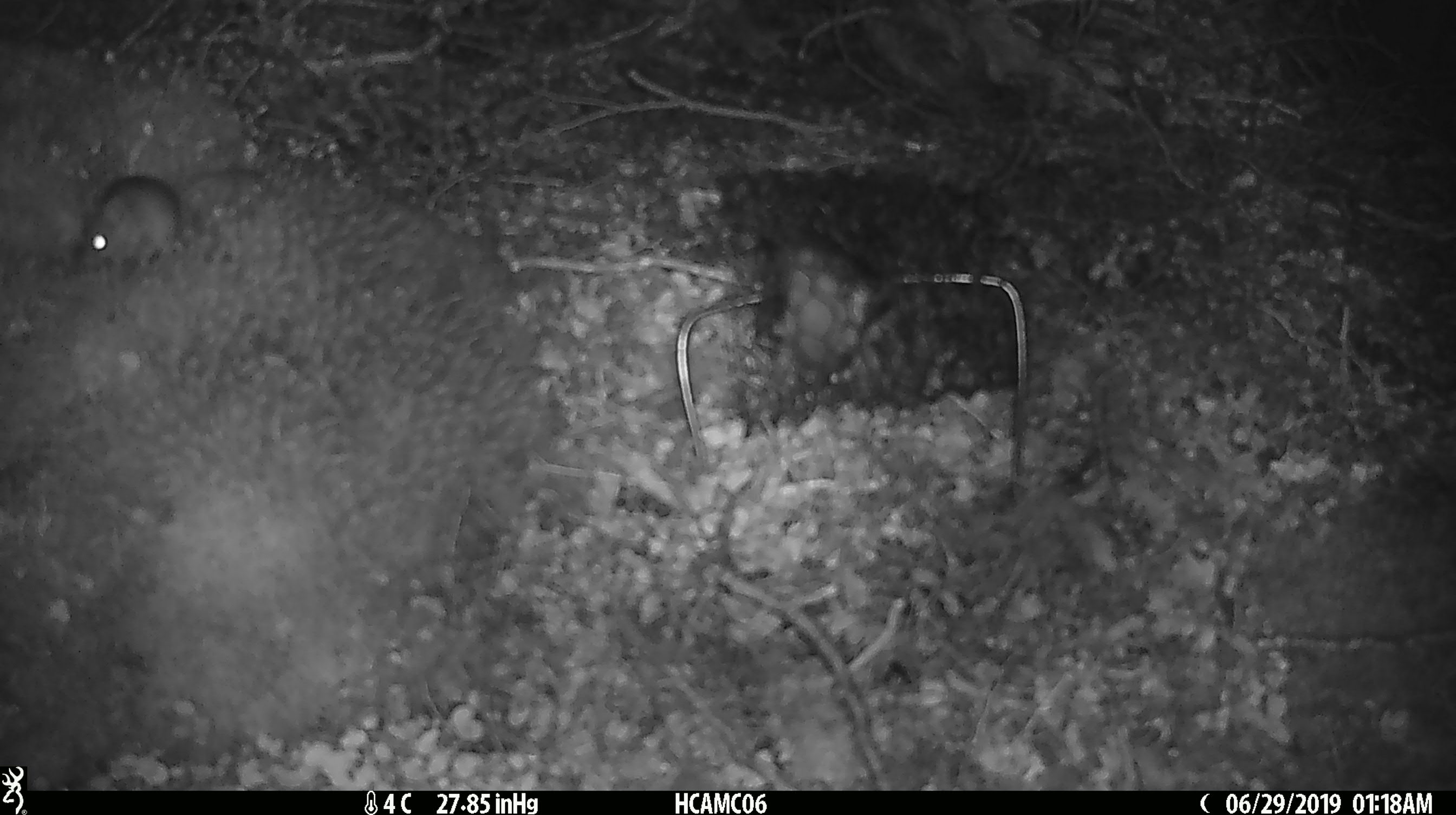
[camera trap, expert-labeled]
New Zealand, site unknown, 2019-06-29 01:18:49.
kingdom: Animalia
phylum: Chordata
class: Mammalia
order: Rodentia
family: Muridae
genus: Mus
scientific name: Mus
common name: mouse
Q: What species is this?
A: Mouse (Mus).